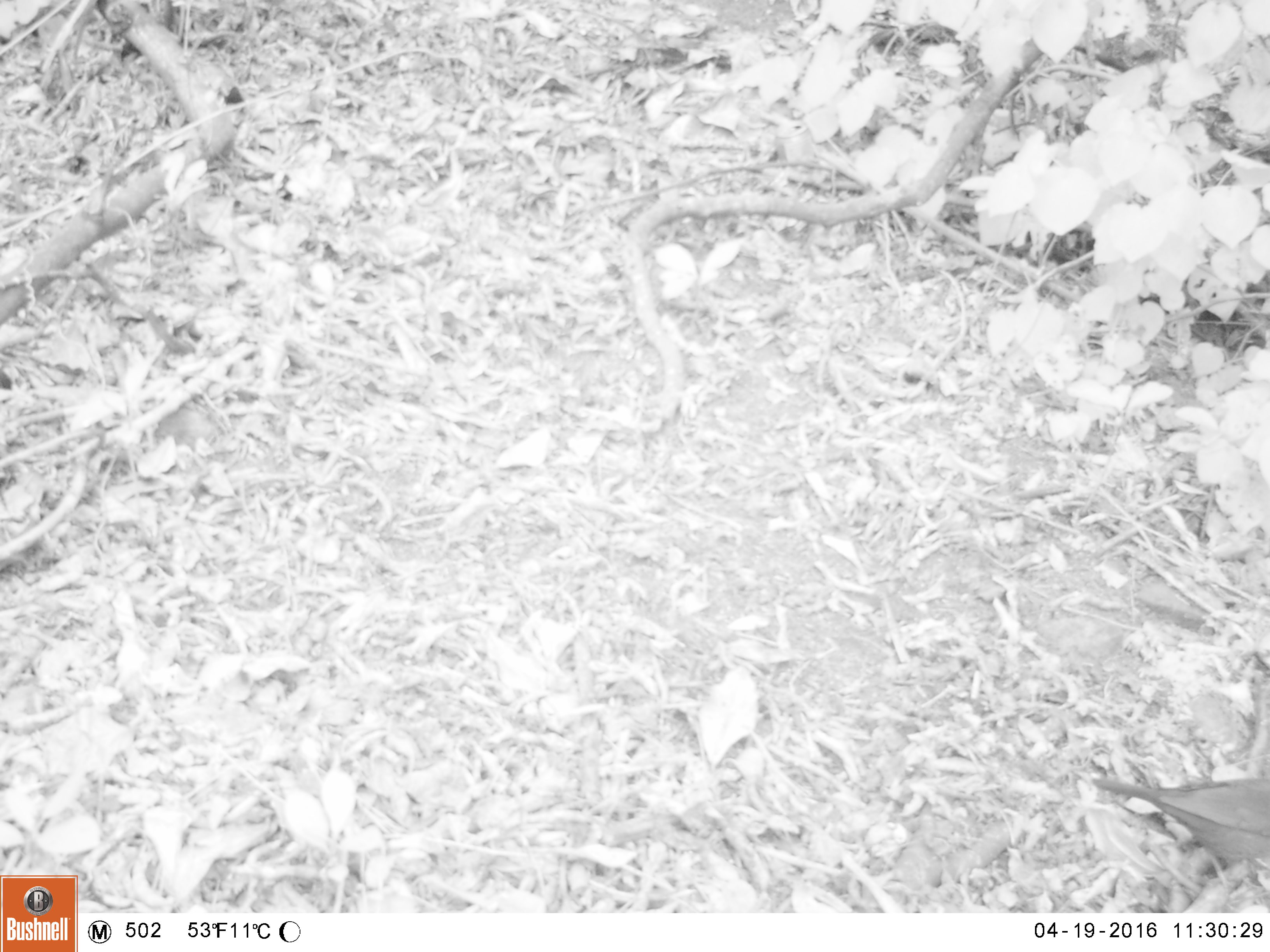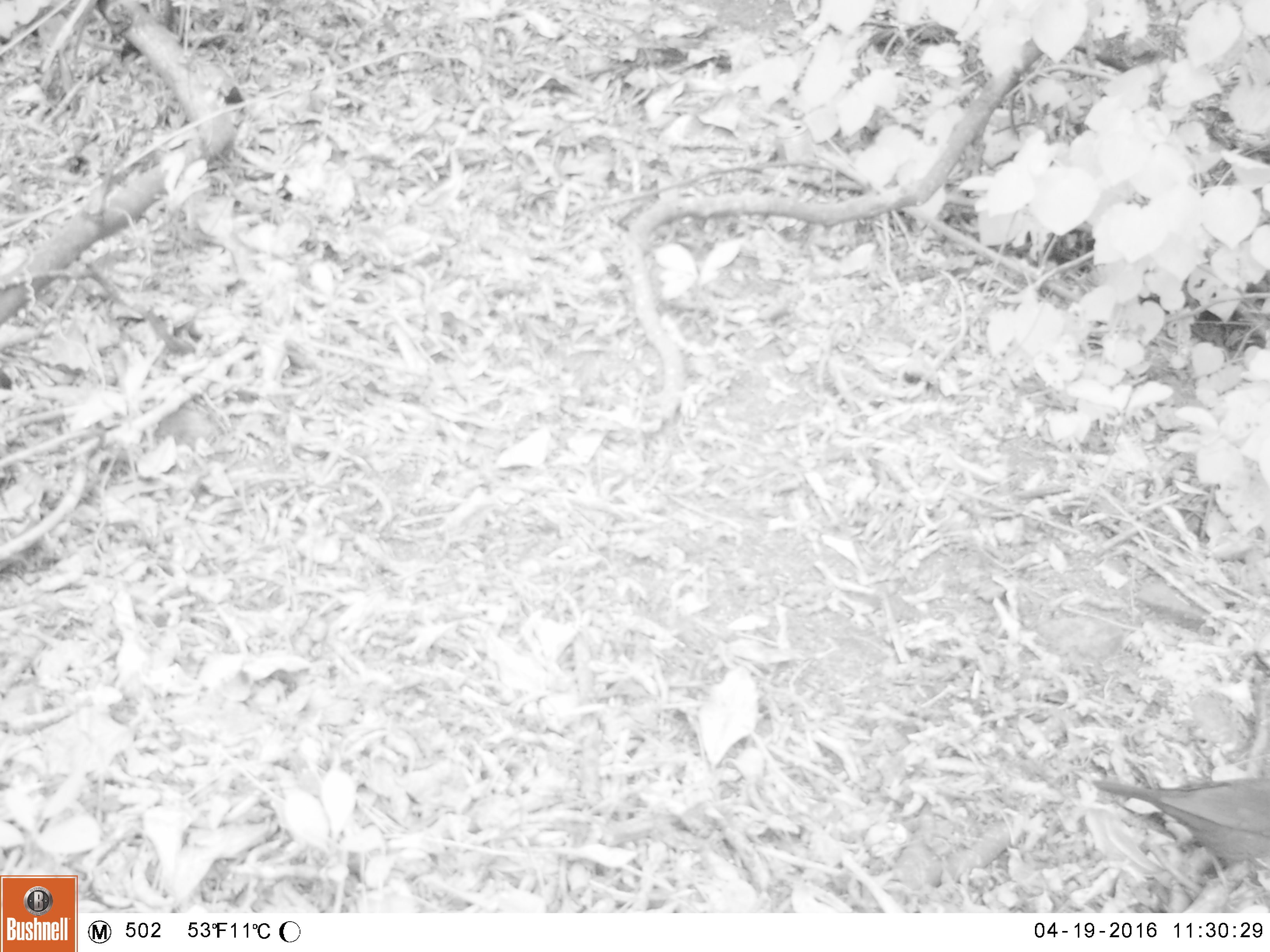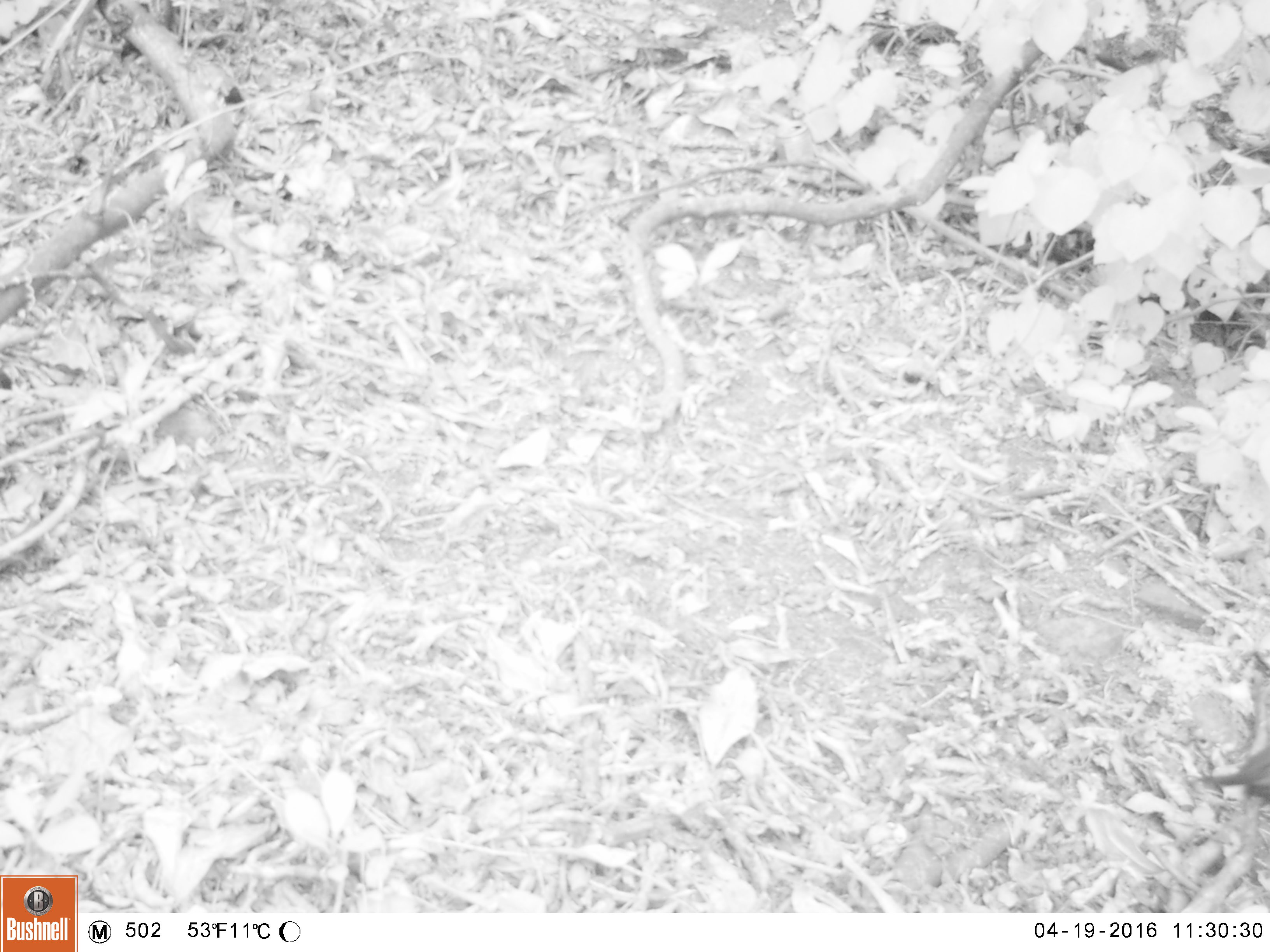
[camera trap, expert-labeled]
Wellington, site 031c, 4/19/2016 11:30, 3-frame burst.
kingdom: Animalia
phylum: Chordata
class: Aves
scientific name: Aves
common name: bird